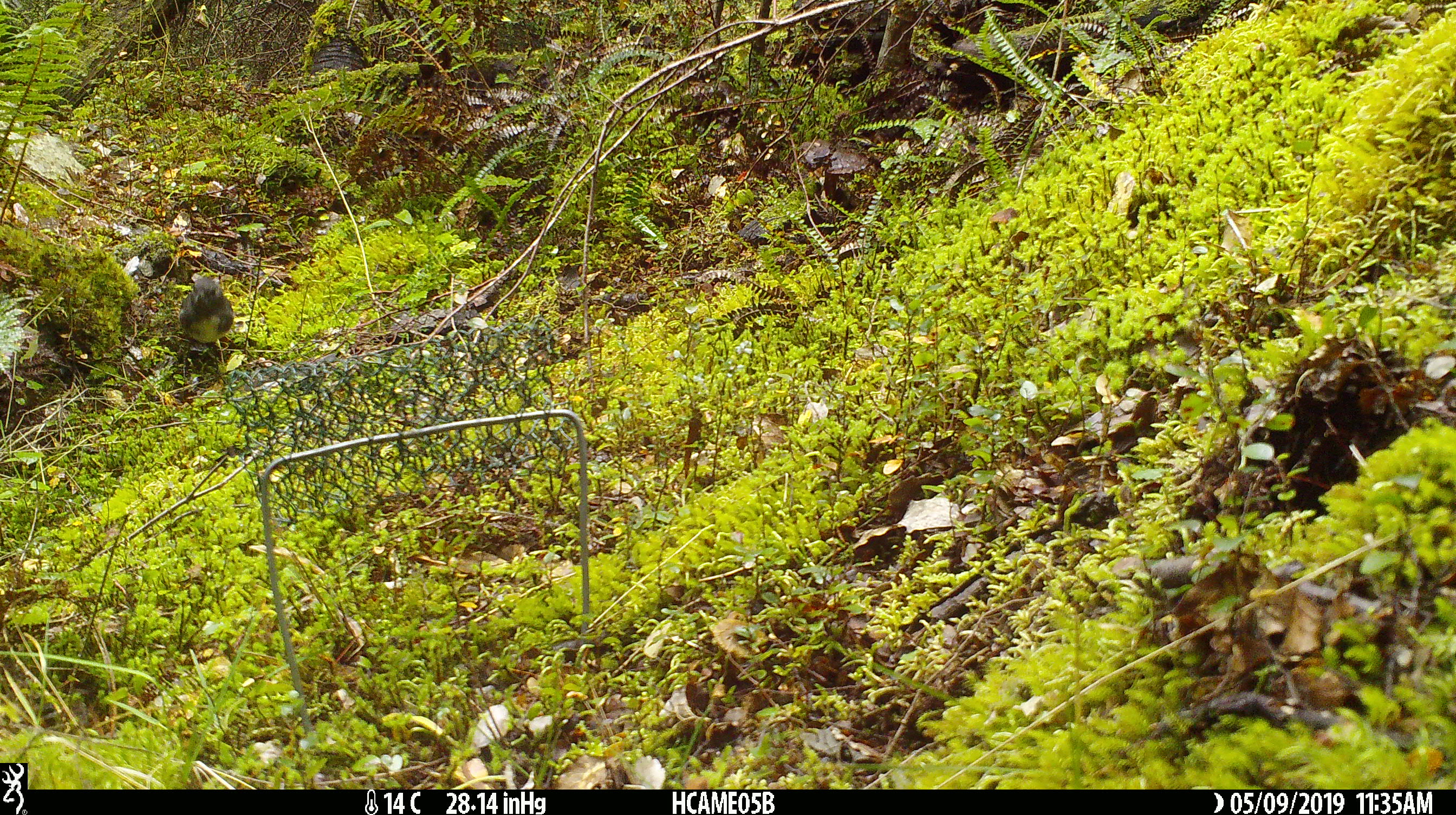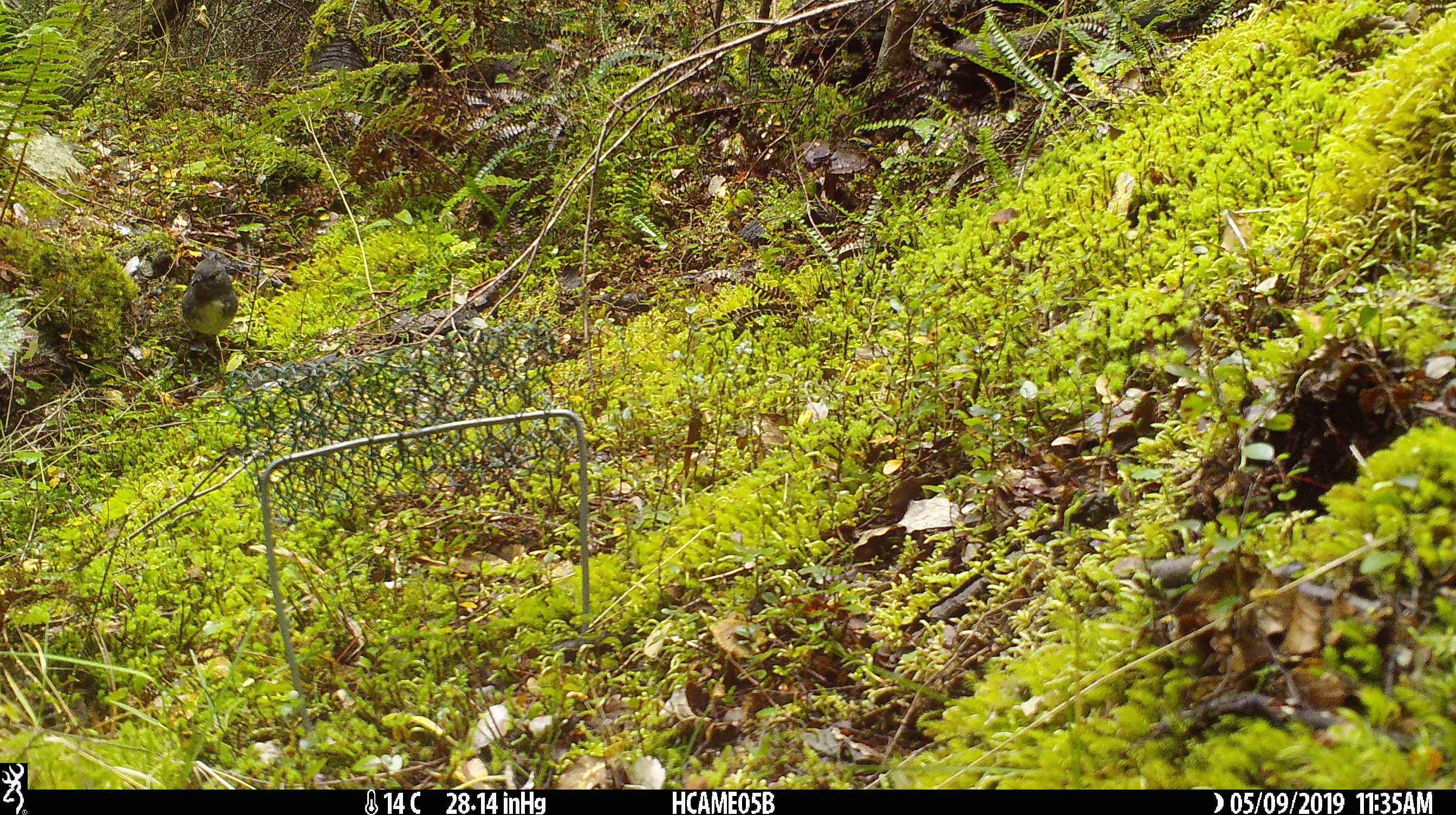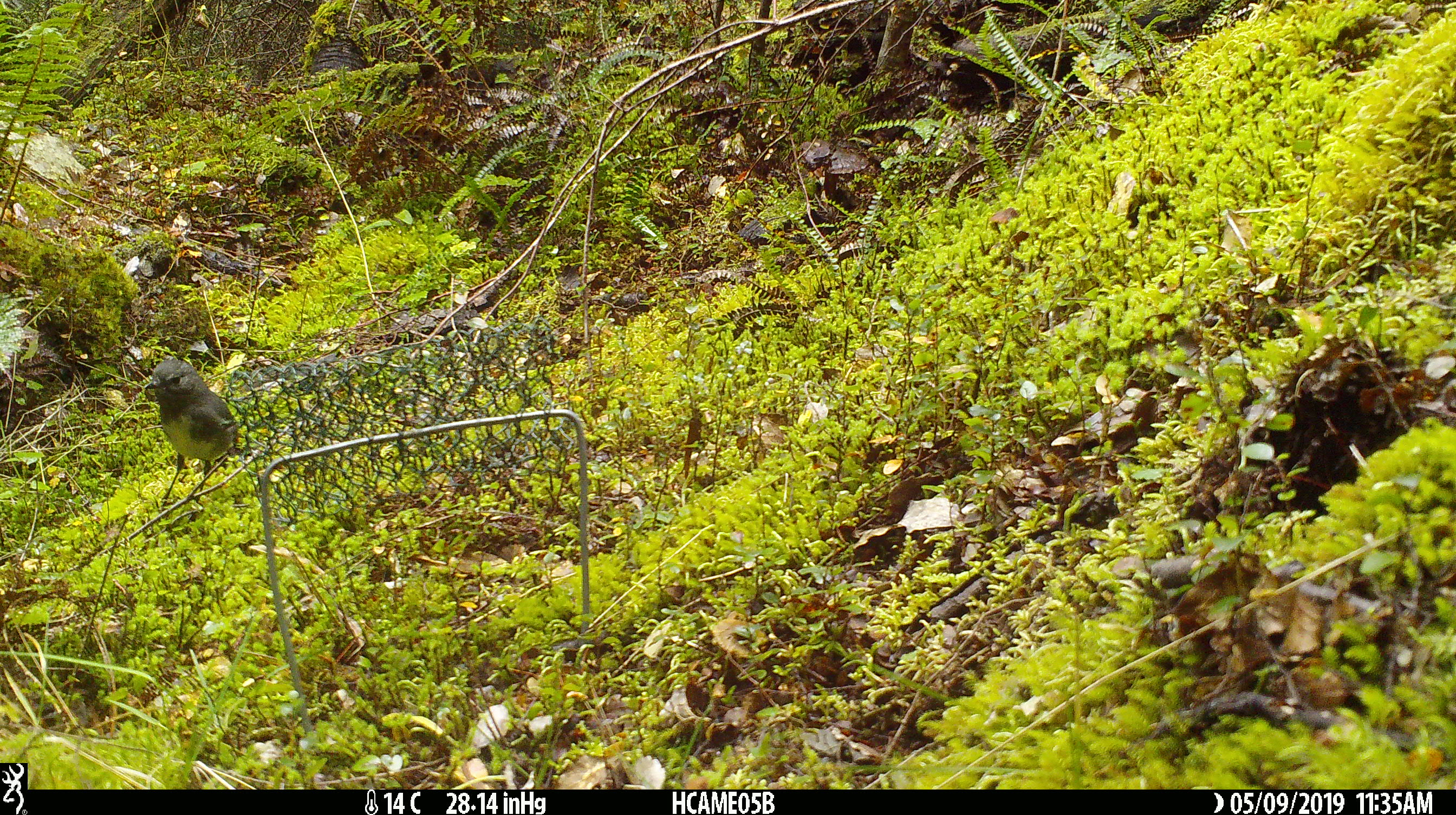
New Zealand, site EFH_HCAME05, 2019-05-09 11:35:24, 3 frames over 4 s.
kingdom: Animalia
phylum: Chordata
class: Aves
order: Passeriformes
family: Petroicidae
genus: Petroica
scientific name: Petroica australis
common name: new zealand robin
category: robin